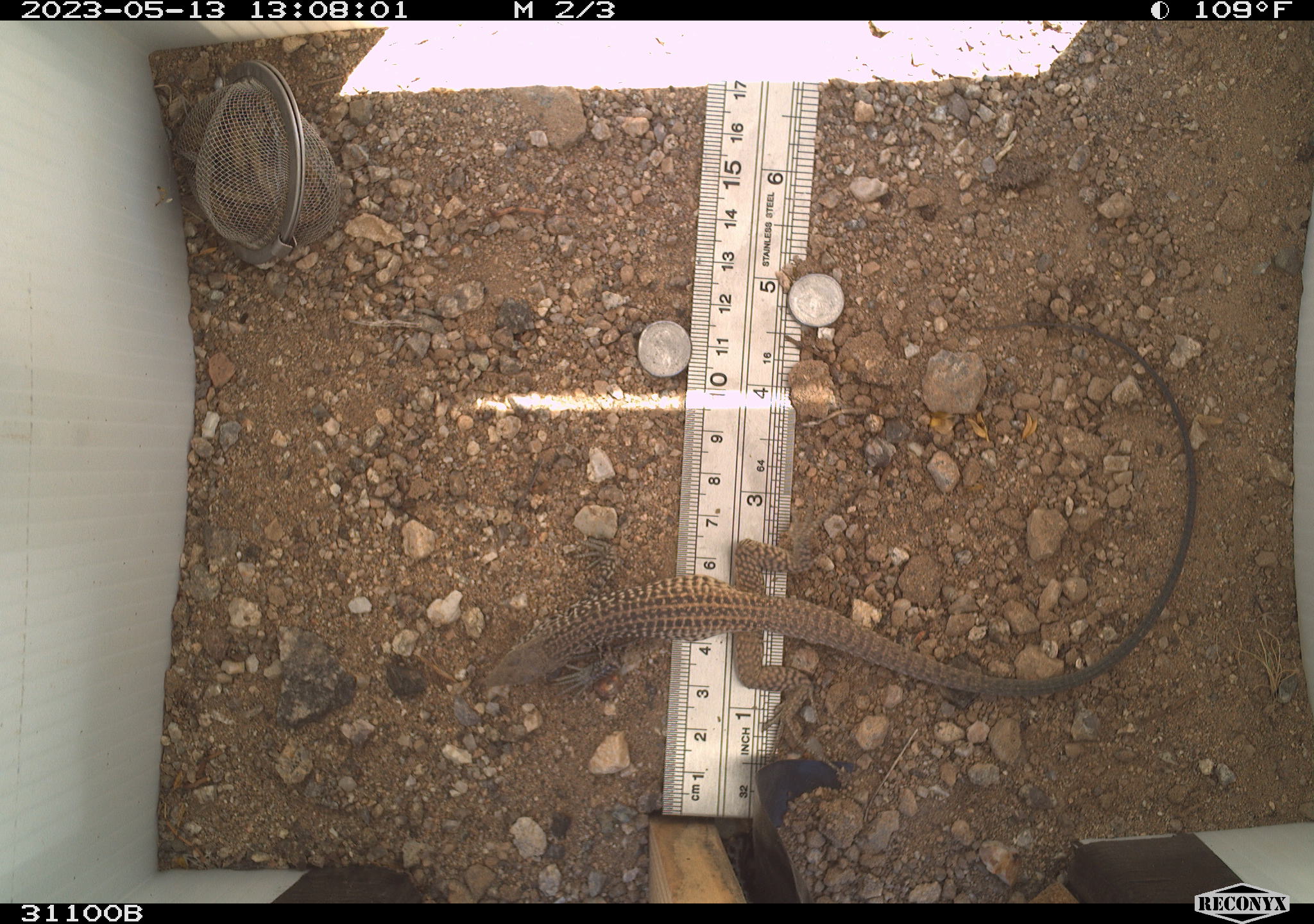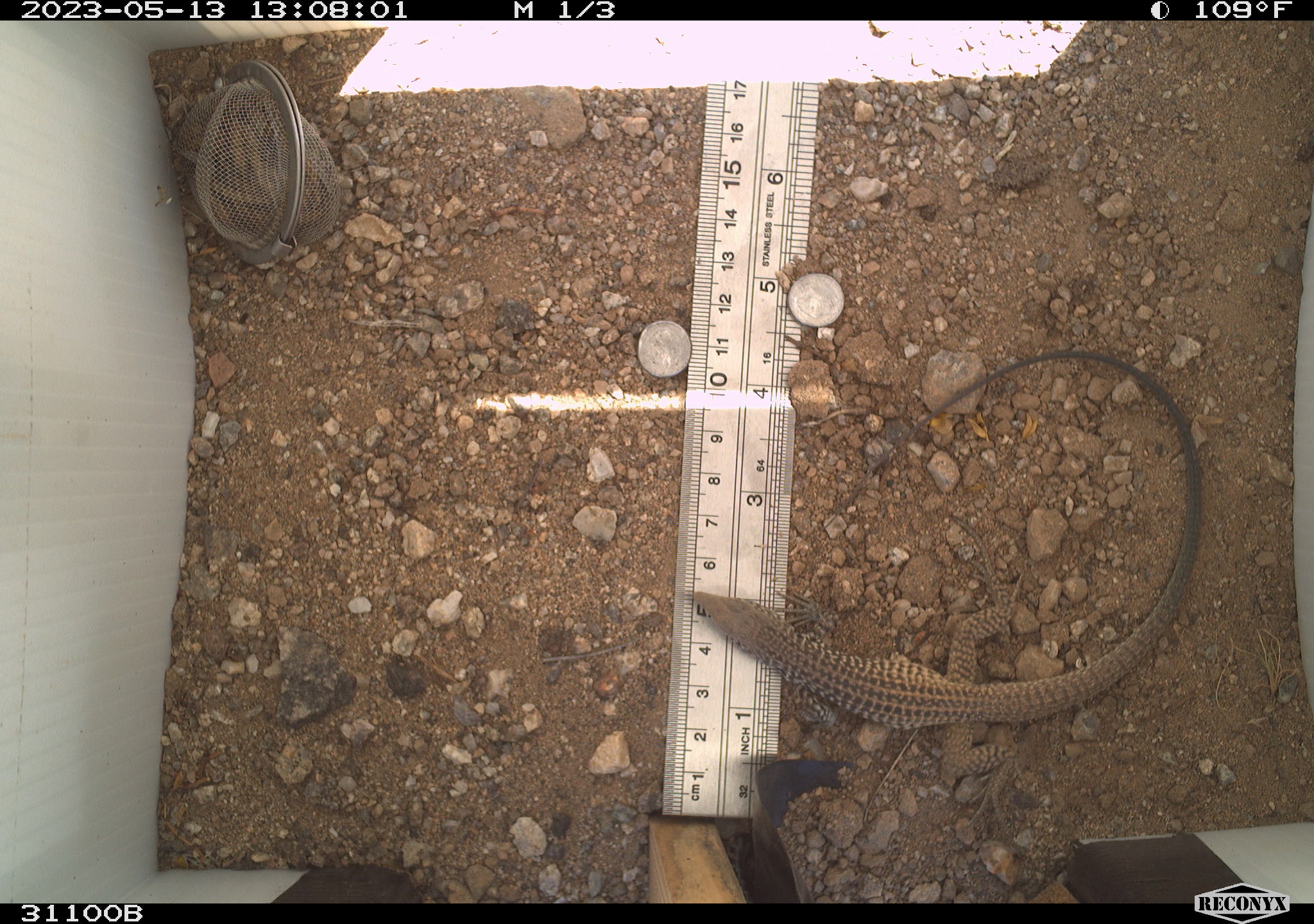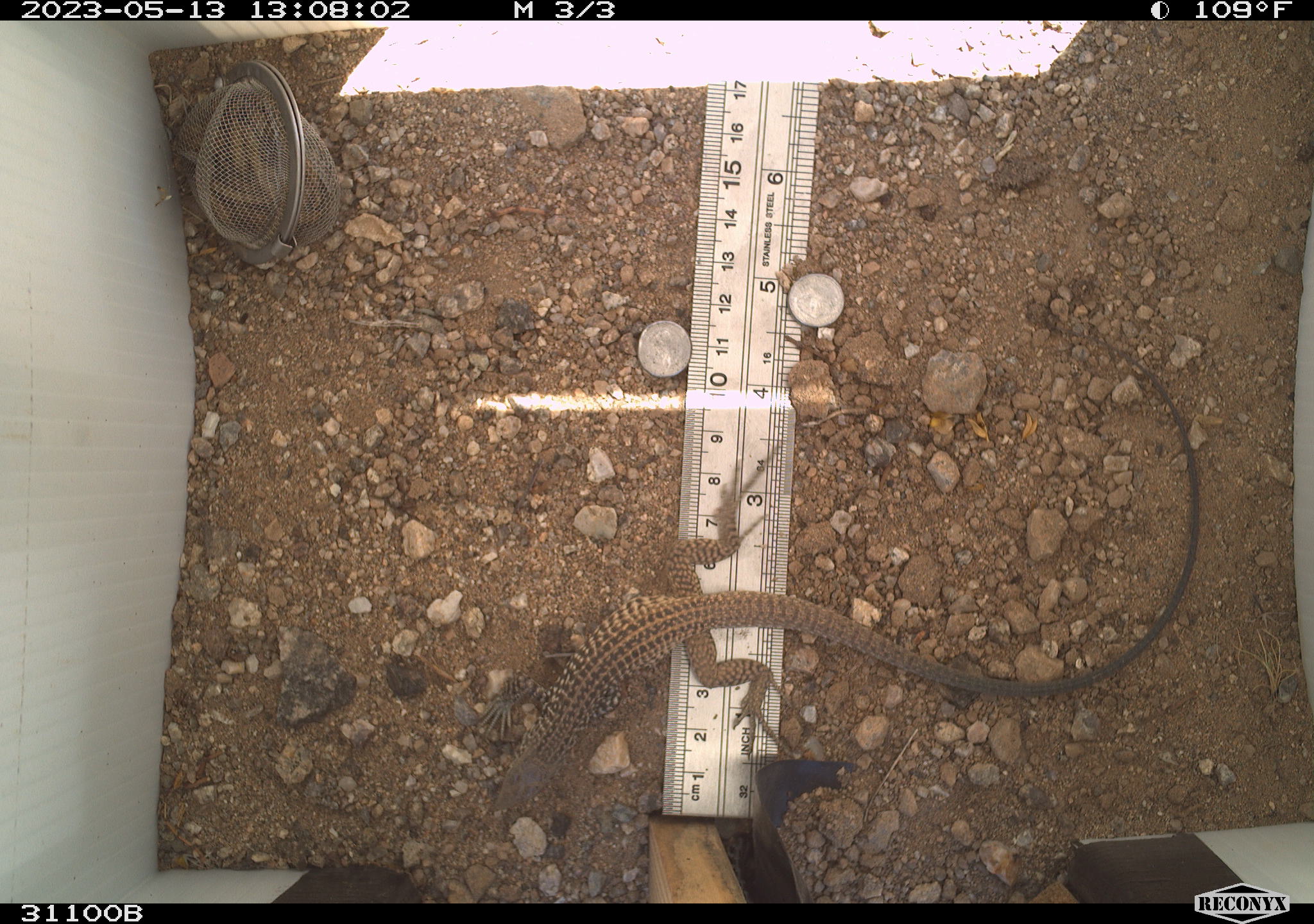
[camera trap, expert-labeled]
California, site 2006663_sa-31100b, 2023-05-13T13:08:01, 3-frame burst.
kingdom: Animalia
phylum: Chordata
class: Reptilia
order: Squamata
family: Teiidae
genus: Aspidoscelis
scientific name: Aspidoscelis tigris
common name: western whiptail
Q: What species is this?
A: Western whiptail (Aspidoscelis tigris).